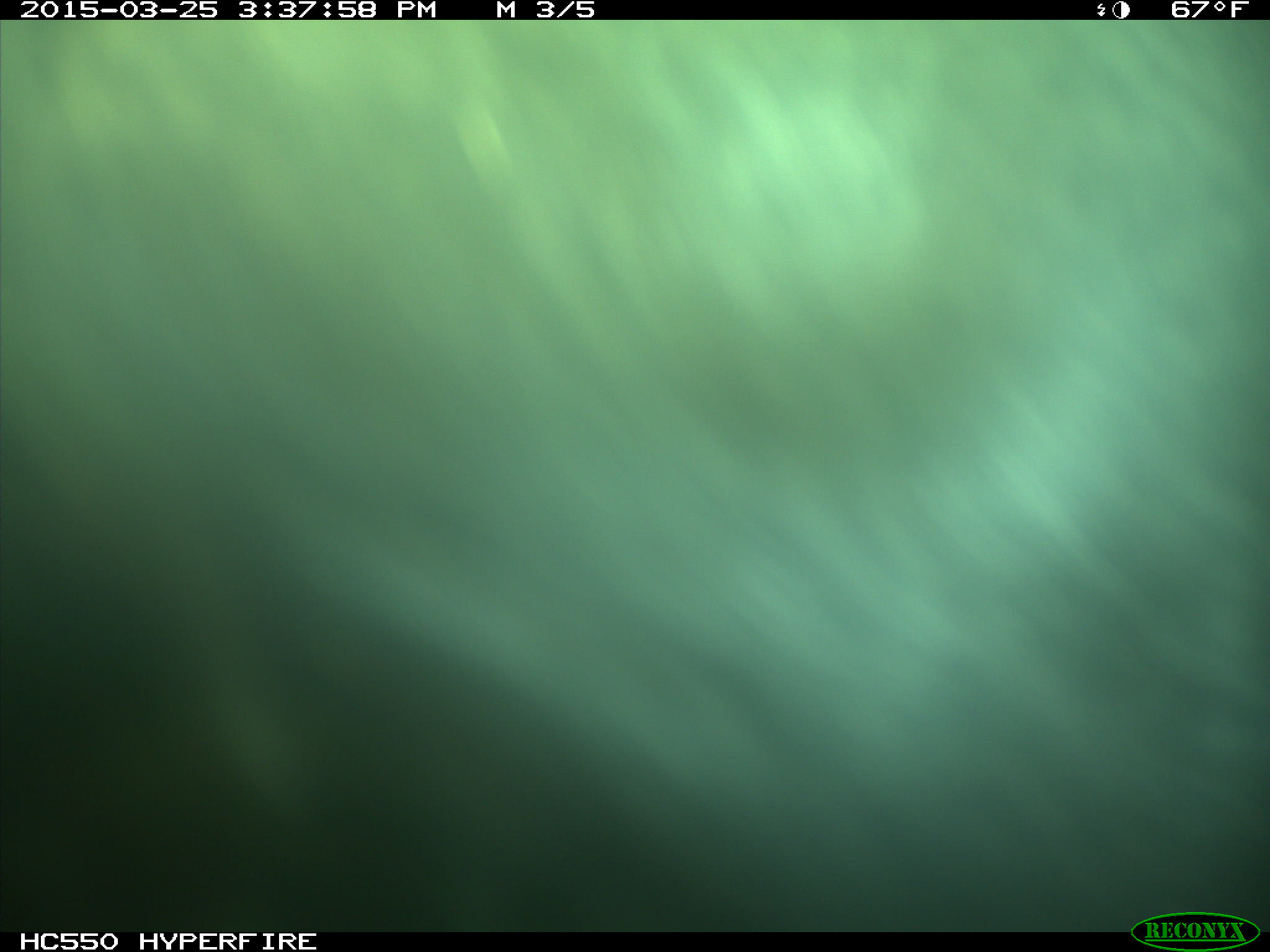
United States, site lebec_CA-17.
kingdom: Animalia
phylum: Chordata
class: Mammalia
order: Artiodactyla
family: Bovidae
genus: Bos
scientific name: Bos taurus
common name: domestic cow